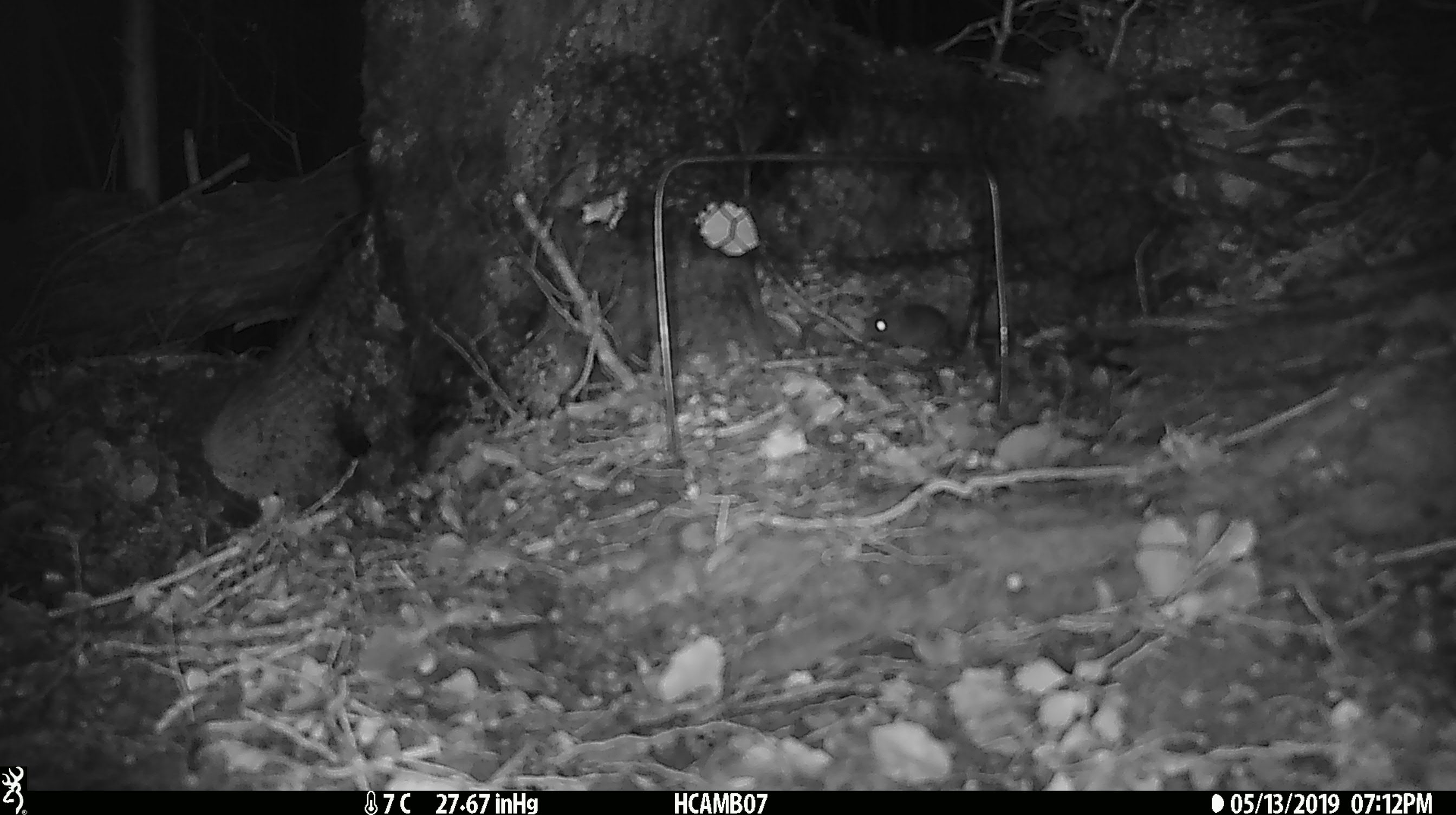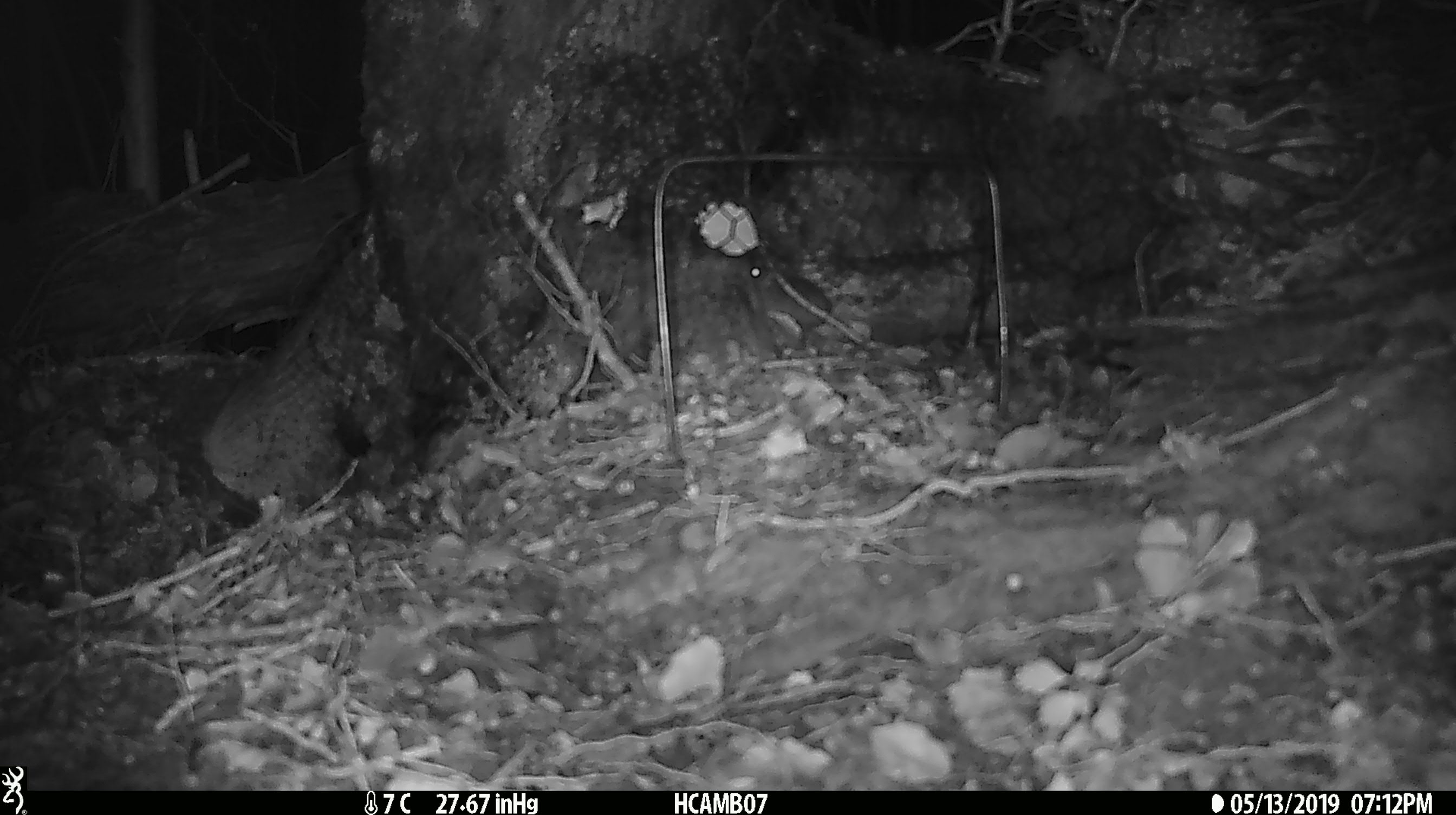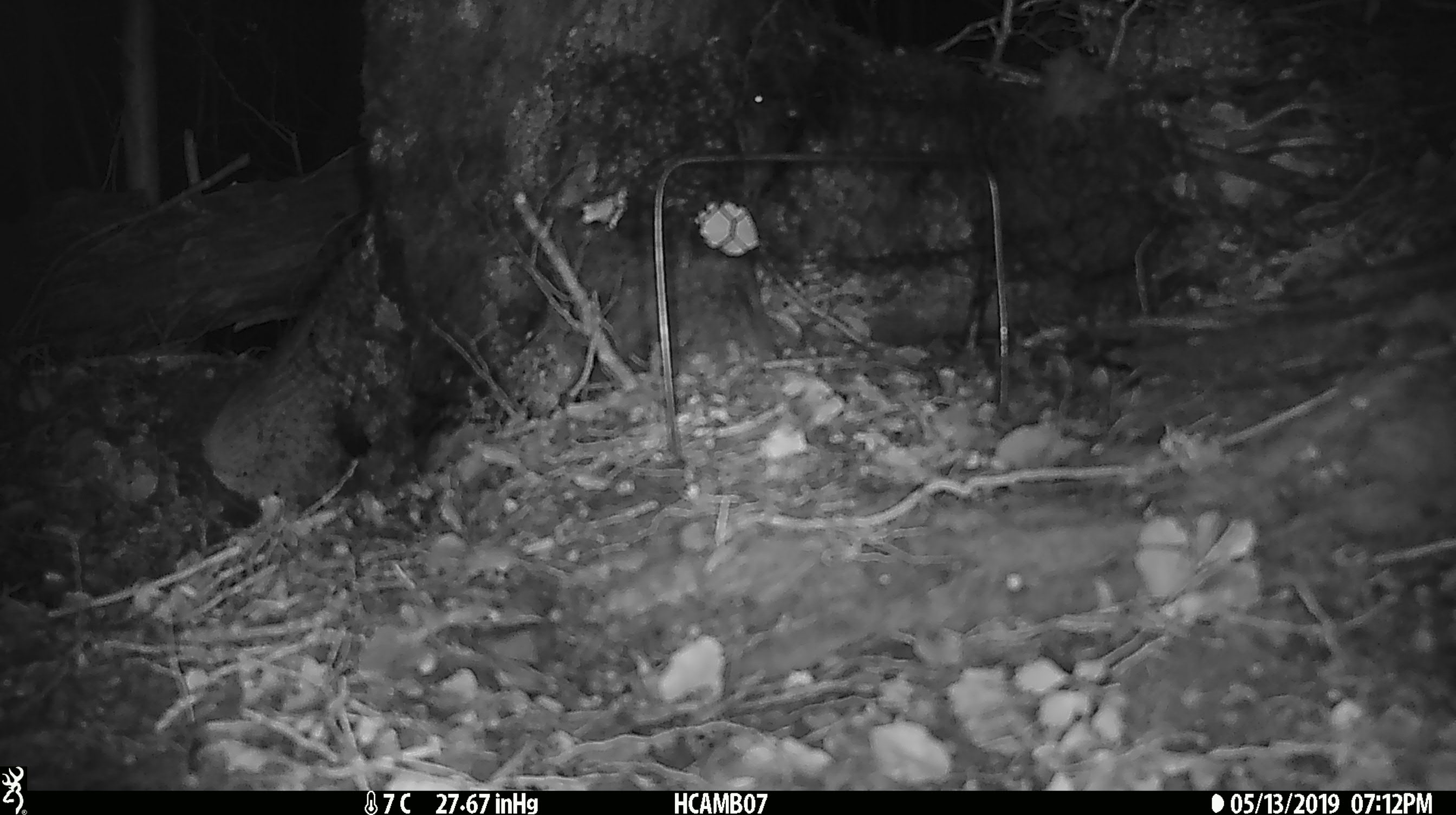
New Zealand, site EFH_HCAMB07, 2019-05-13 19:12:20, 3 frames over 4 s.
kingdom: Animalia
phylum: Chordata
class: Mammalia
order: Rodentia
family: Muridae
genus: Mus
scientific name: Mus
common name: mouse